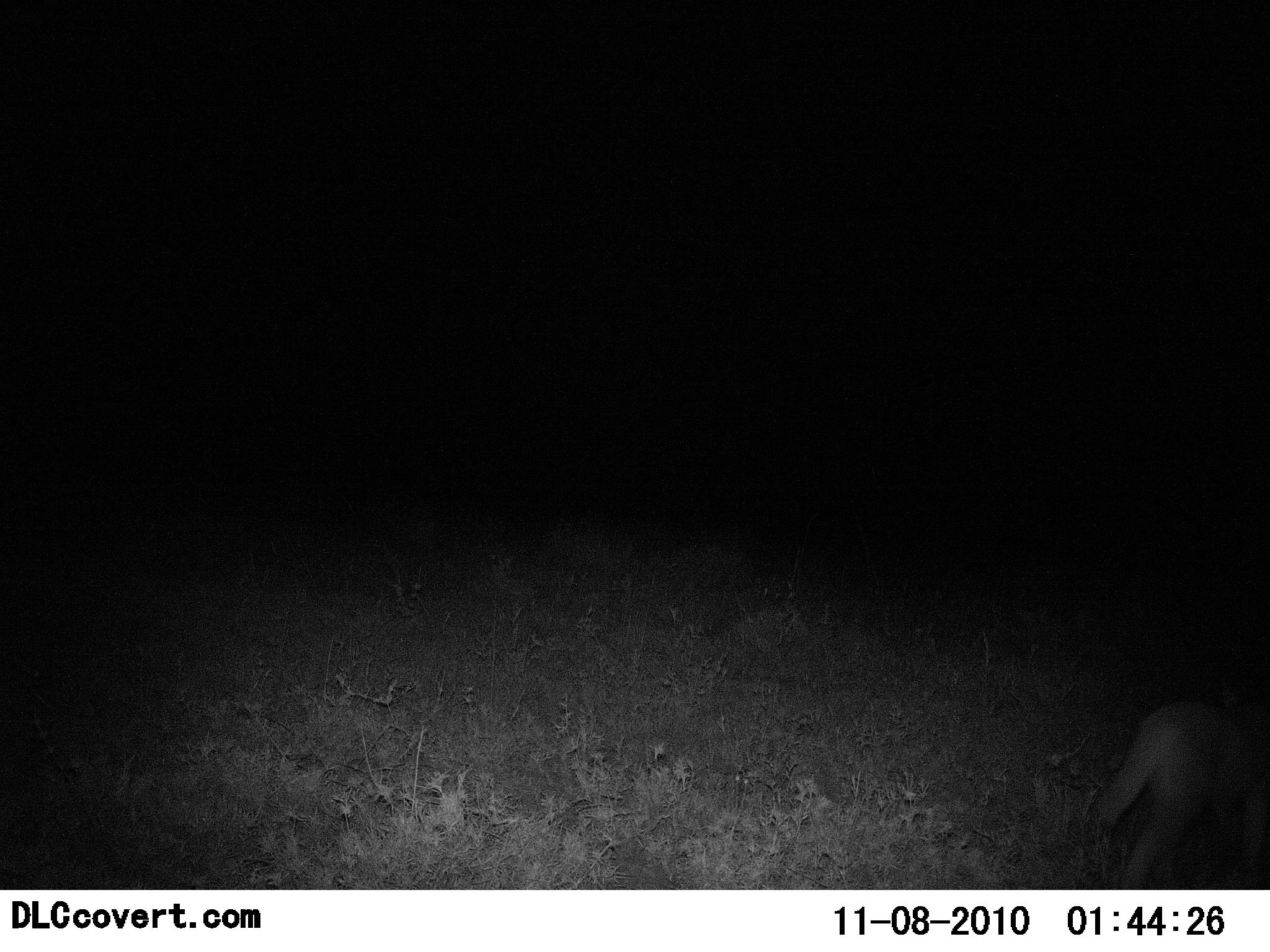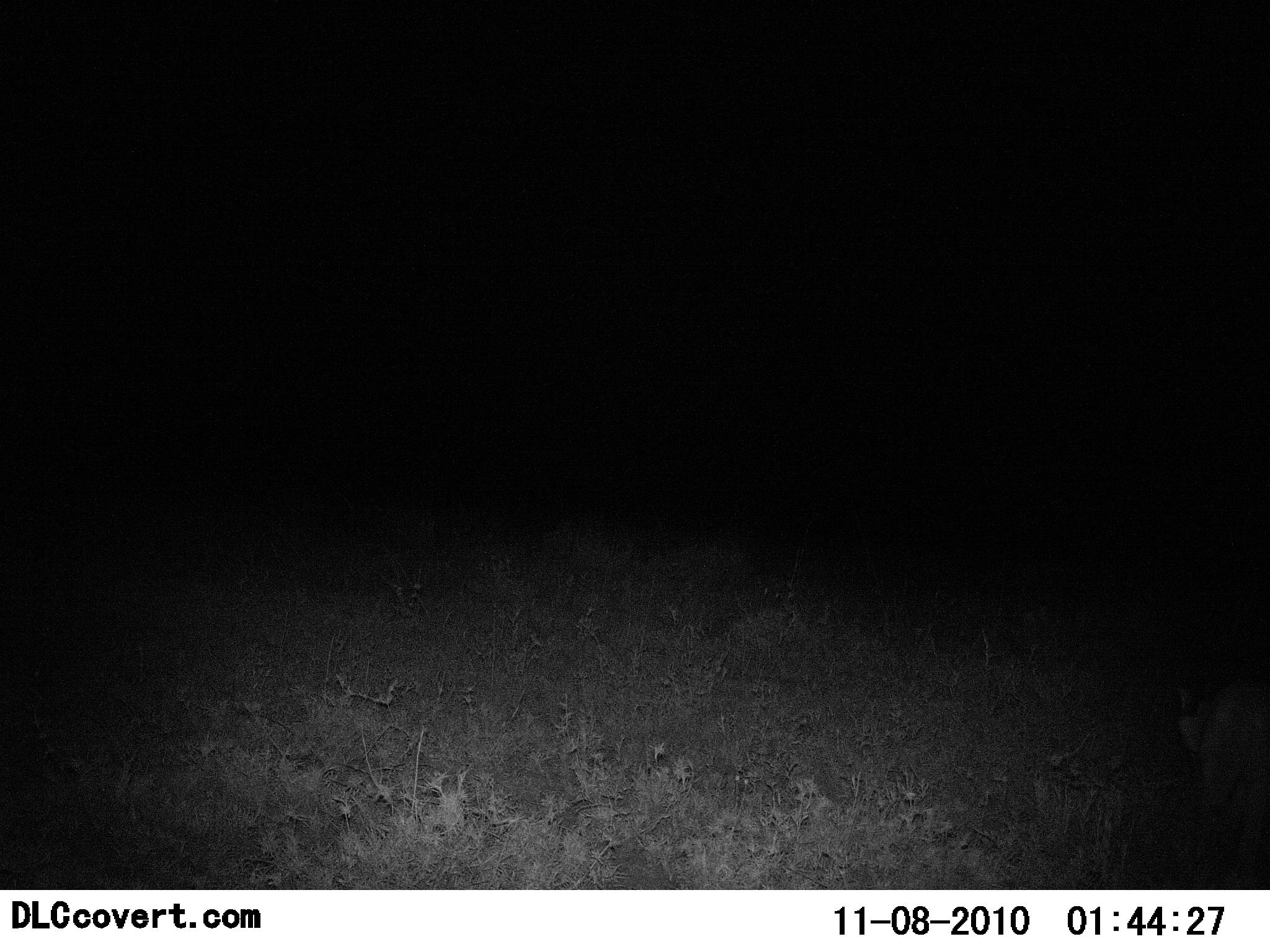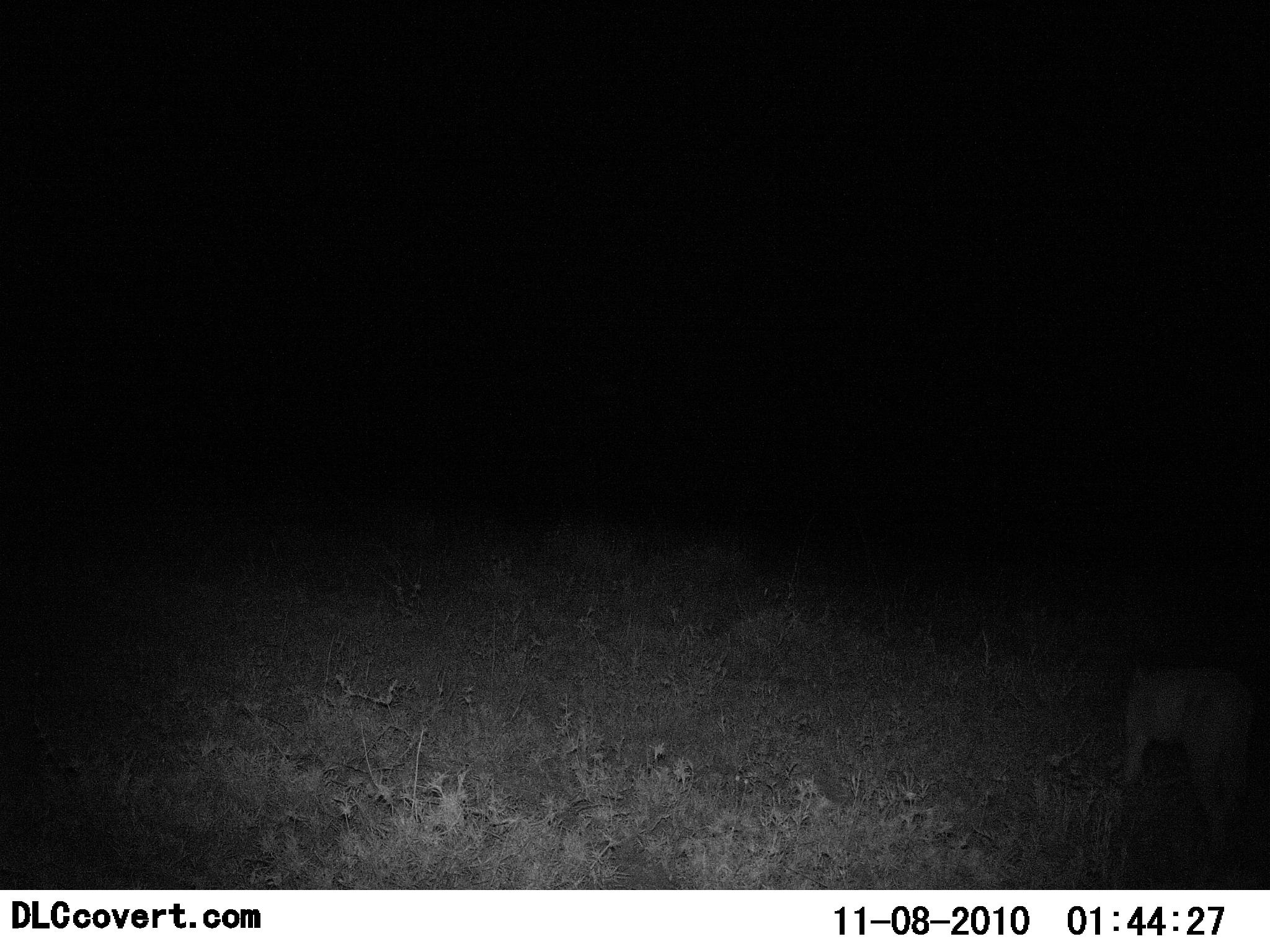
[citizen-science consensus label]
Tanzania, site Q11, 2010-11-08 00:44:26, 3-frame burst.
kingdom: Animalia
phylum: Chordata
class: Mammalia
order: Carnivora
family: Felidae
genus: Caracal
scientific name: Caracal caracal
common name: caracal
Caracal (Caracal caracal), count 1. Behavior (volunteer vote fractions): standing 0%, resting 0%, moving 100%, interacting 0%. Young present (vote fraction): 0%. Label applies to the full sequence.